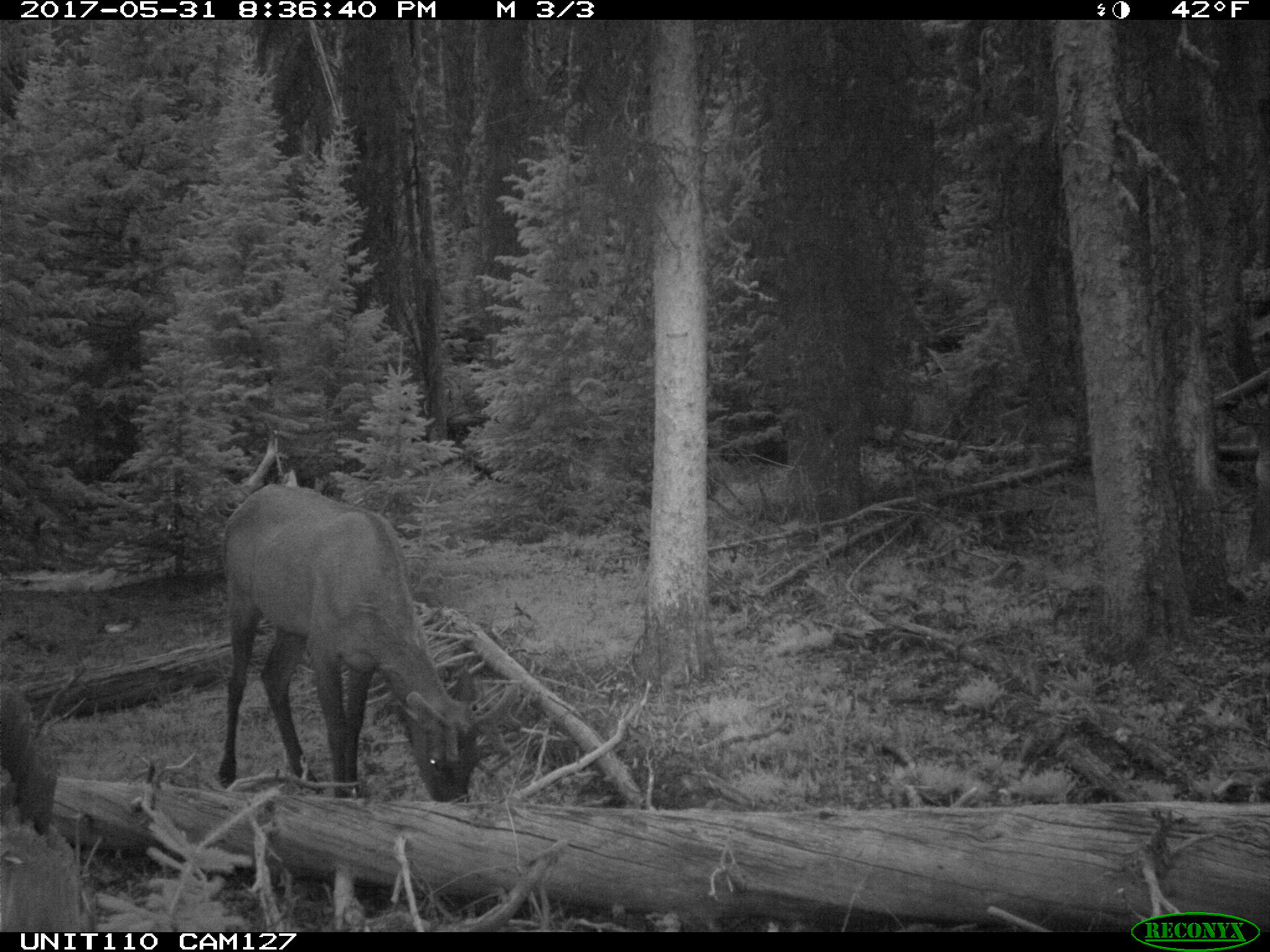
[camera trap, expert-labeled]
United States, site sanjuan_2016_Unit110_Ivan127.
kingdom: Animalia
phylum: Chordata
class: Mammalia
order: Artiodactyla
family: Cervidae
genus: Cervus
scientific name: Cervus elaphus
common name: red deer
Cervus elaphus (red deer).